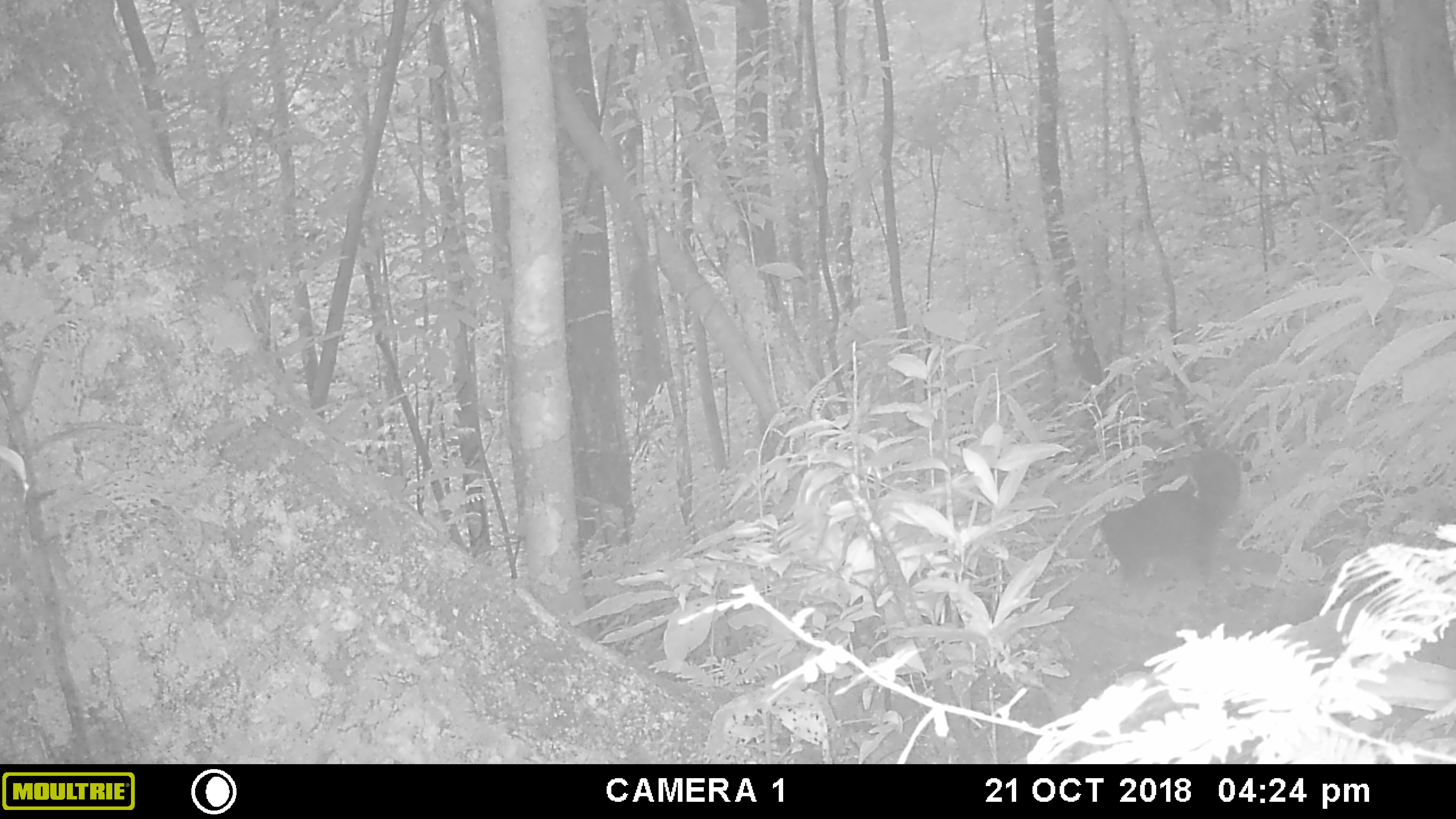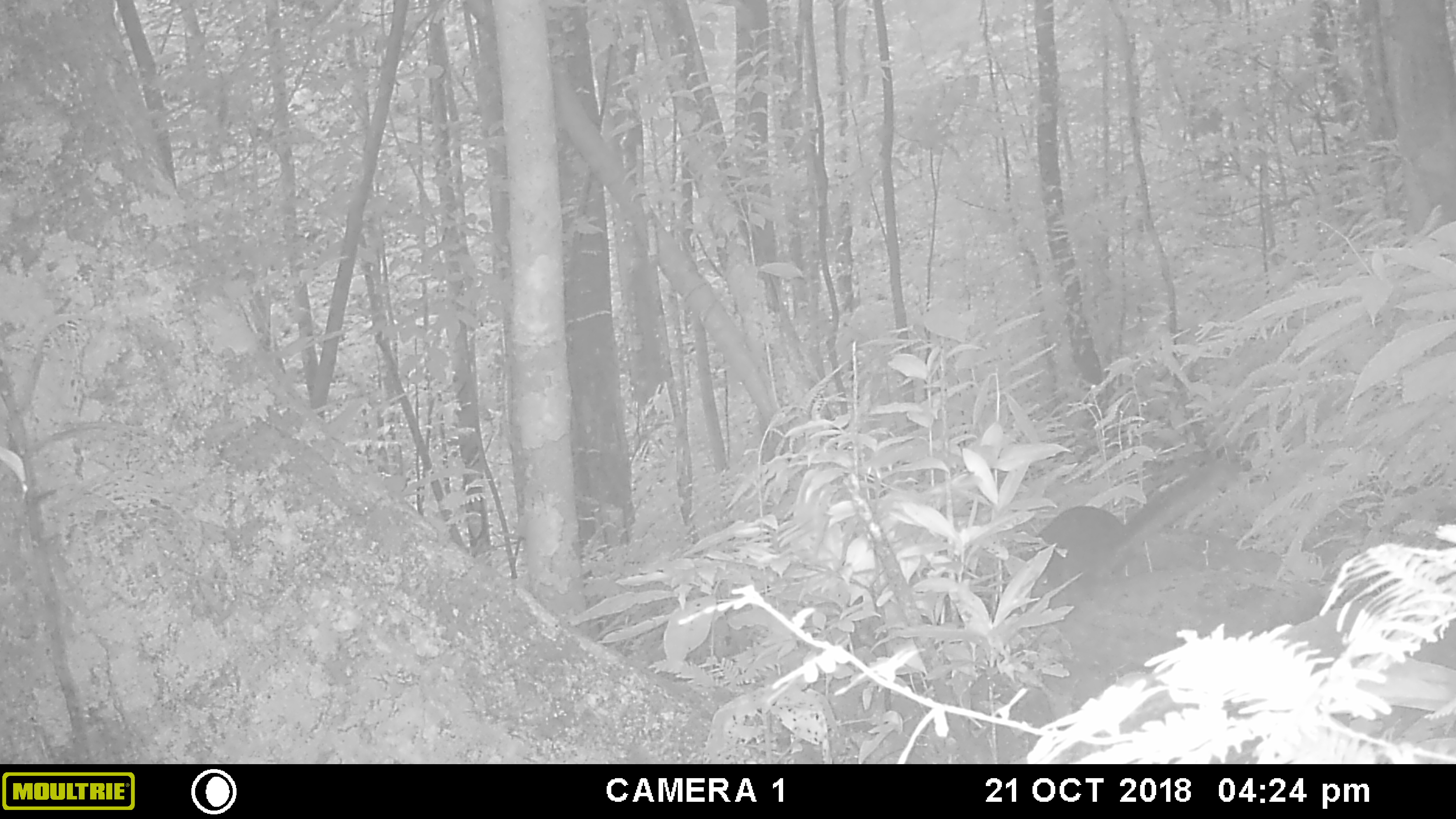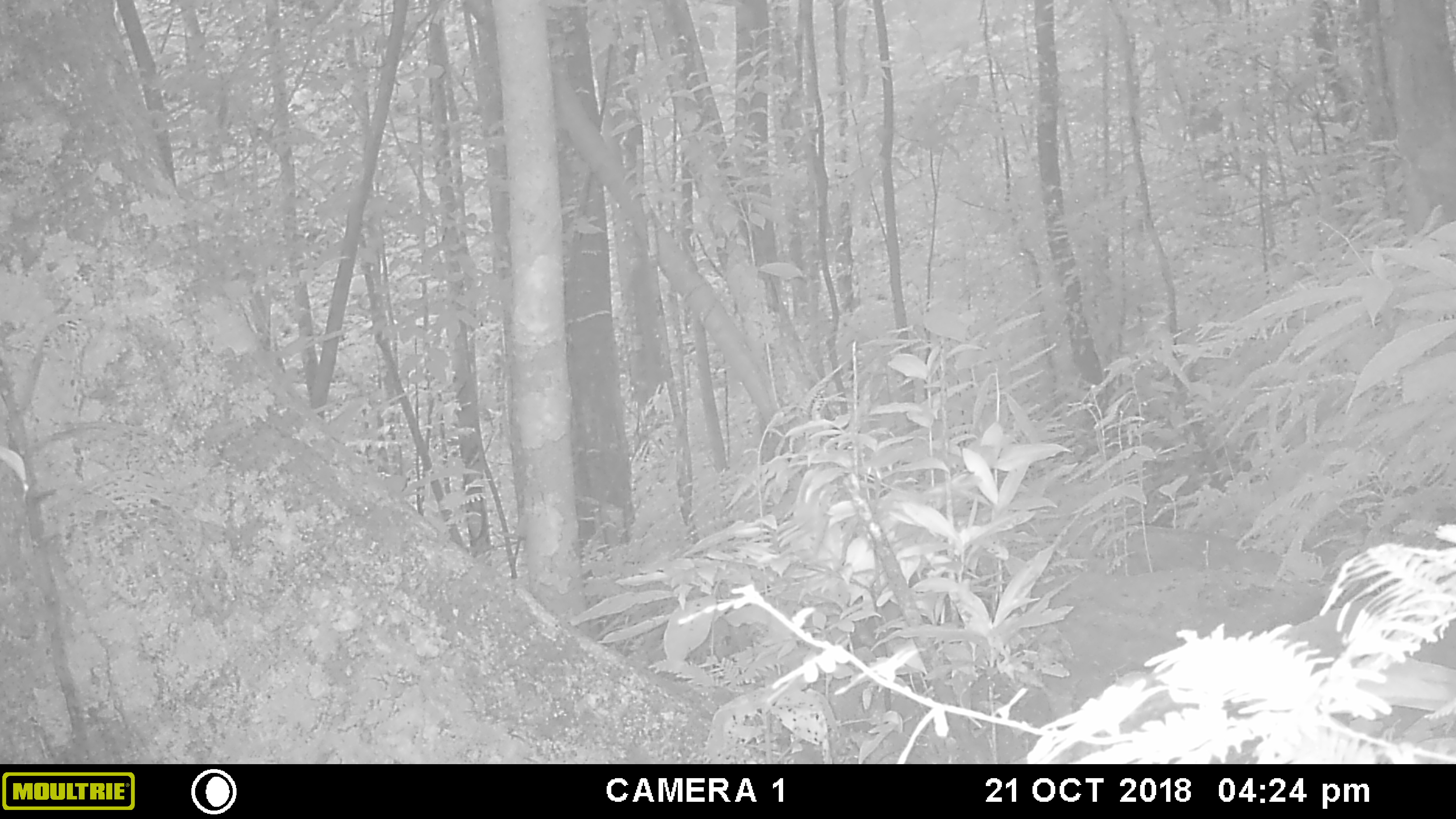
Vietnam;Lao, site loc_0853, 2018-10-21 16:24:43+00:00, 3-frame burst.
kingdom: Animalia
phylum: Chordata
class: Mammalia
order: Rodentia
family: Sciuridae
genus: Dremomys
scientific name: Dremomys rufigenis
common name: red-cheeked squirrel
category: red cheeked squirrel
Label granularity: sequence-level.